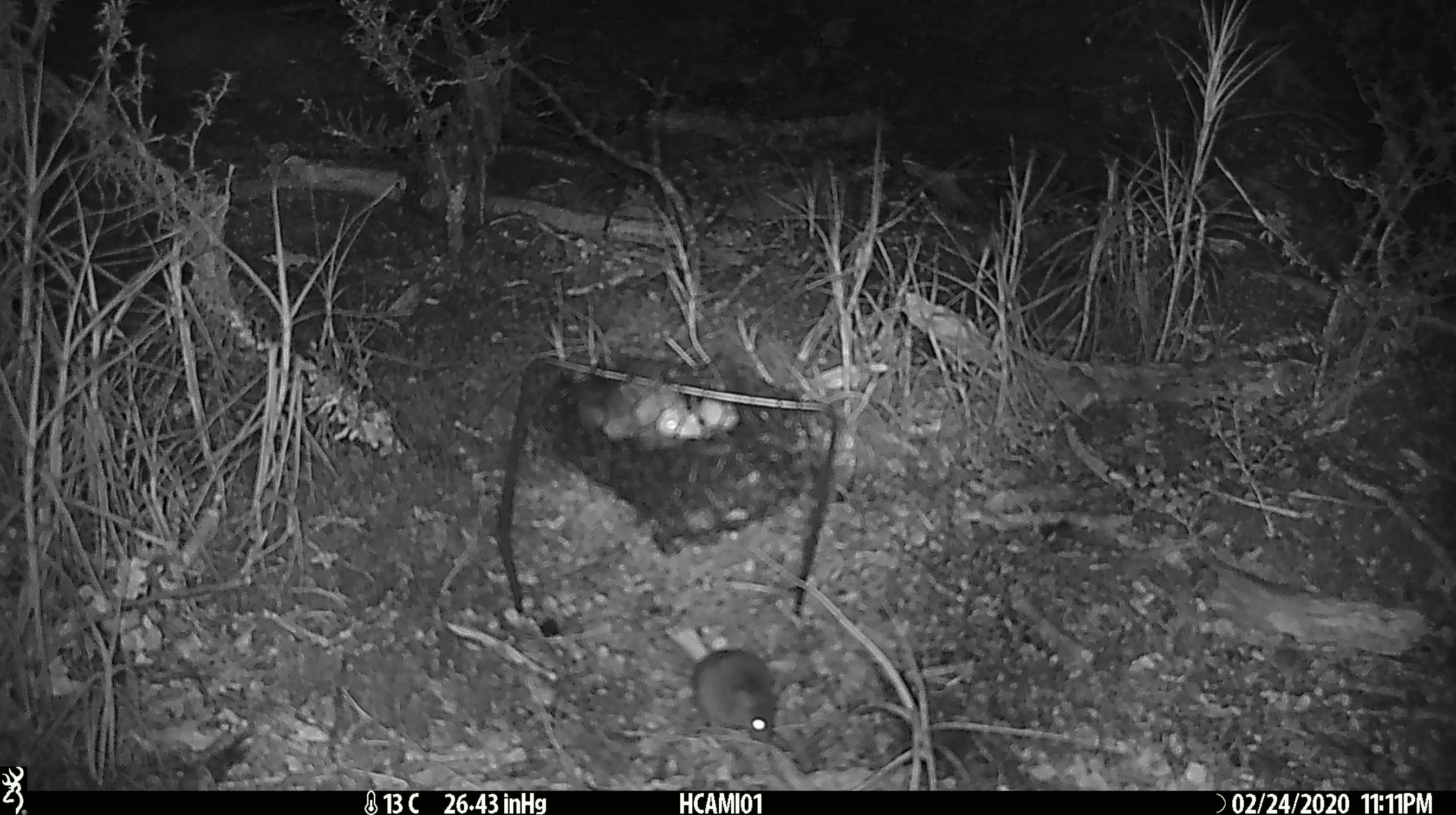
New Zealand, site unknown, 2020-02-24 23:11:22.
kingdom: Animalia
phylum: Chordata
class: Mammalia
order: Rodentia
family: Muridae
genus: Mus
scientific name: Mus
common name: mouse